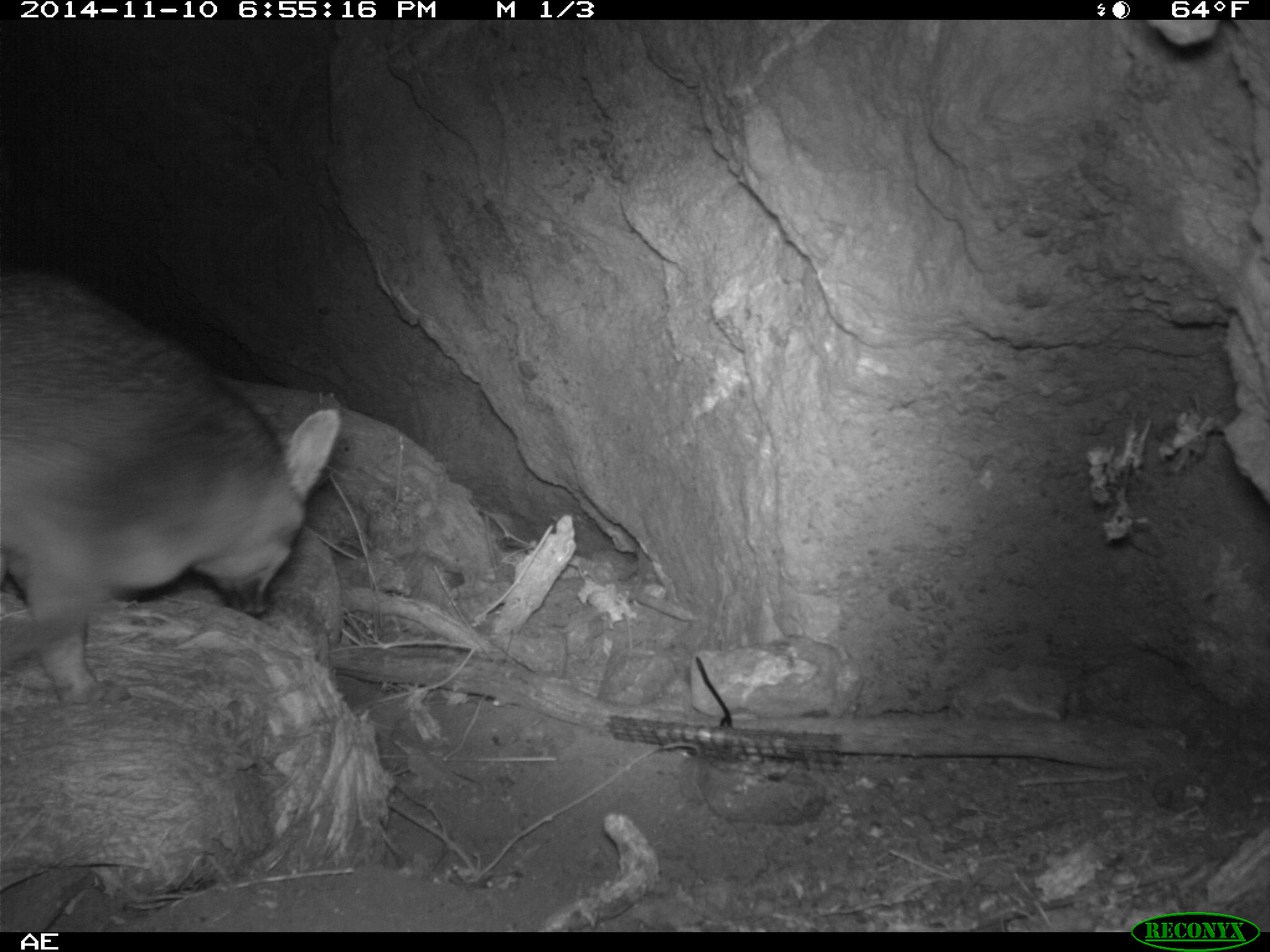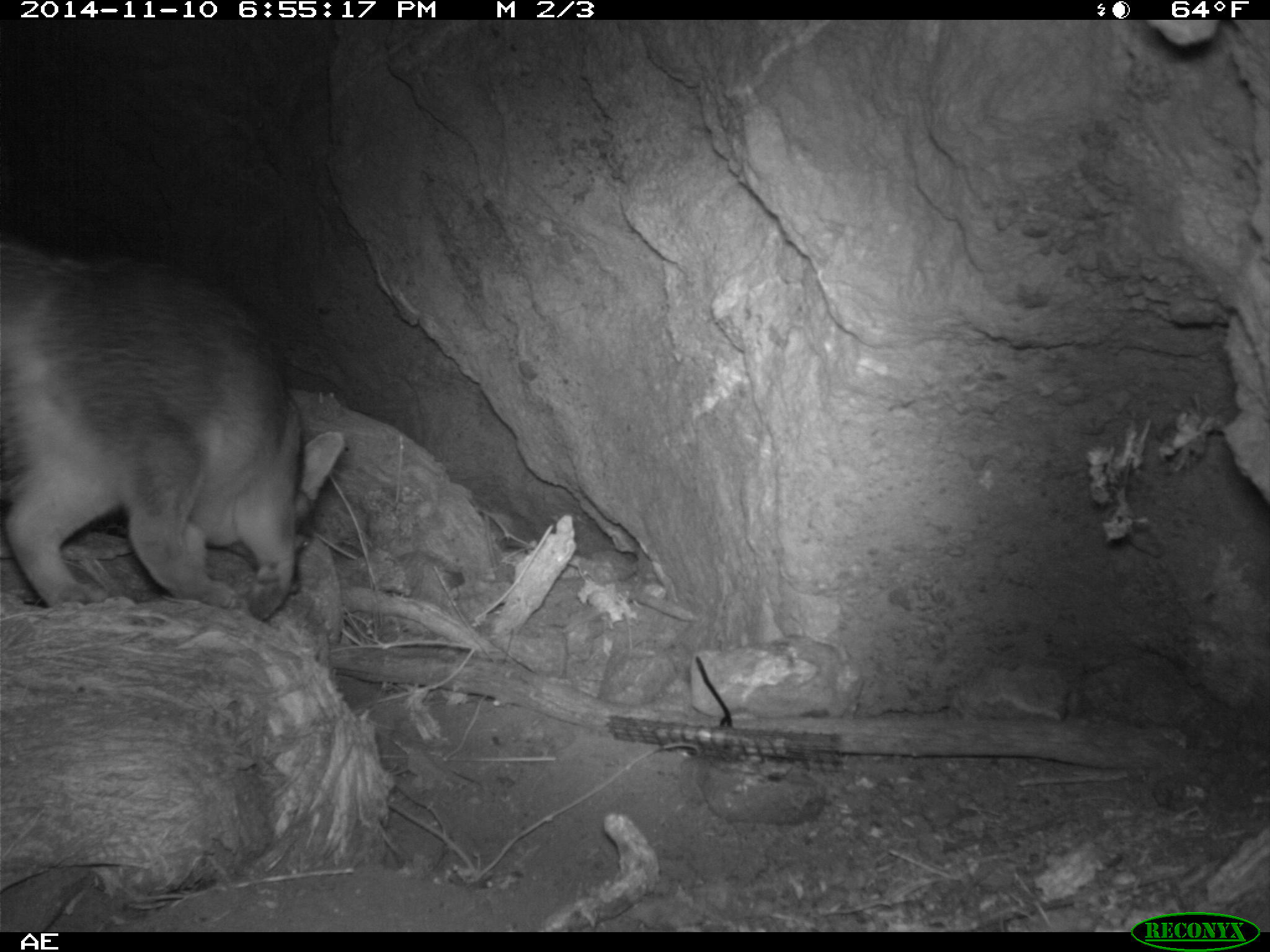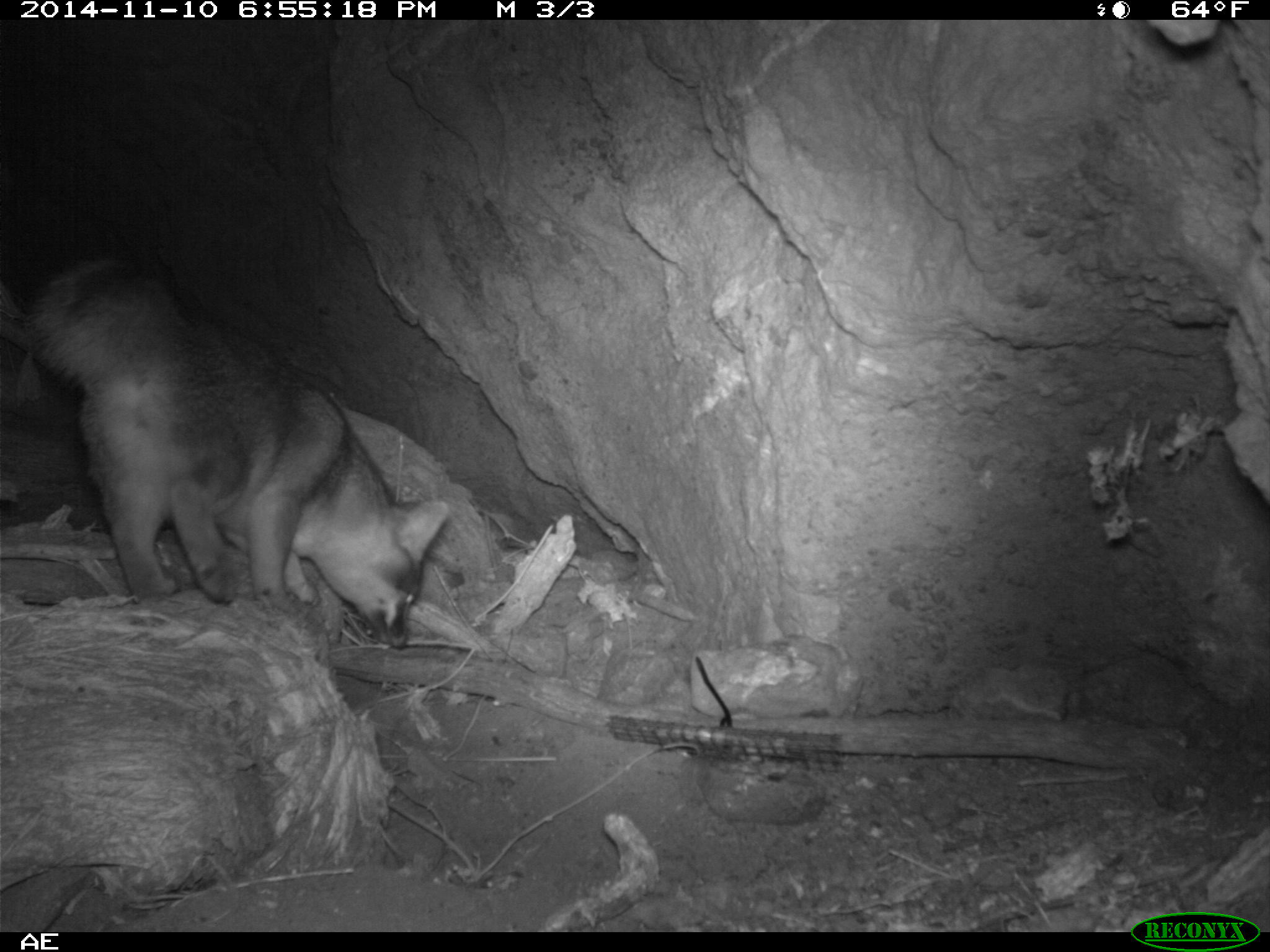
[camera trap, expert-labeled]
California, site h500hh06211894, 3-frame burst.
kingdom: Animalia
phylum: Chordata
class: Mammalia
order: Carnivora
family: Canidae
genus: Urocyon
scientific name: Urocyon littoralis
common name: island fox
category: fox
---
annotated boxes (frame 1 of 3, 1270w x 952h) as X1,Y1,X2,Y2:
fox: 0,267,339,704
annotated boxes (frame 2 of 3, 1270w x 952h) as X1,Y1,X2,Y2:
fox: 0,233,343,621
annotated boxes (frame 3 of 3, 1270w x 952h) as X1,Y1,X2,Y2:
fox: 25,260,451,651